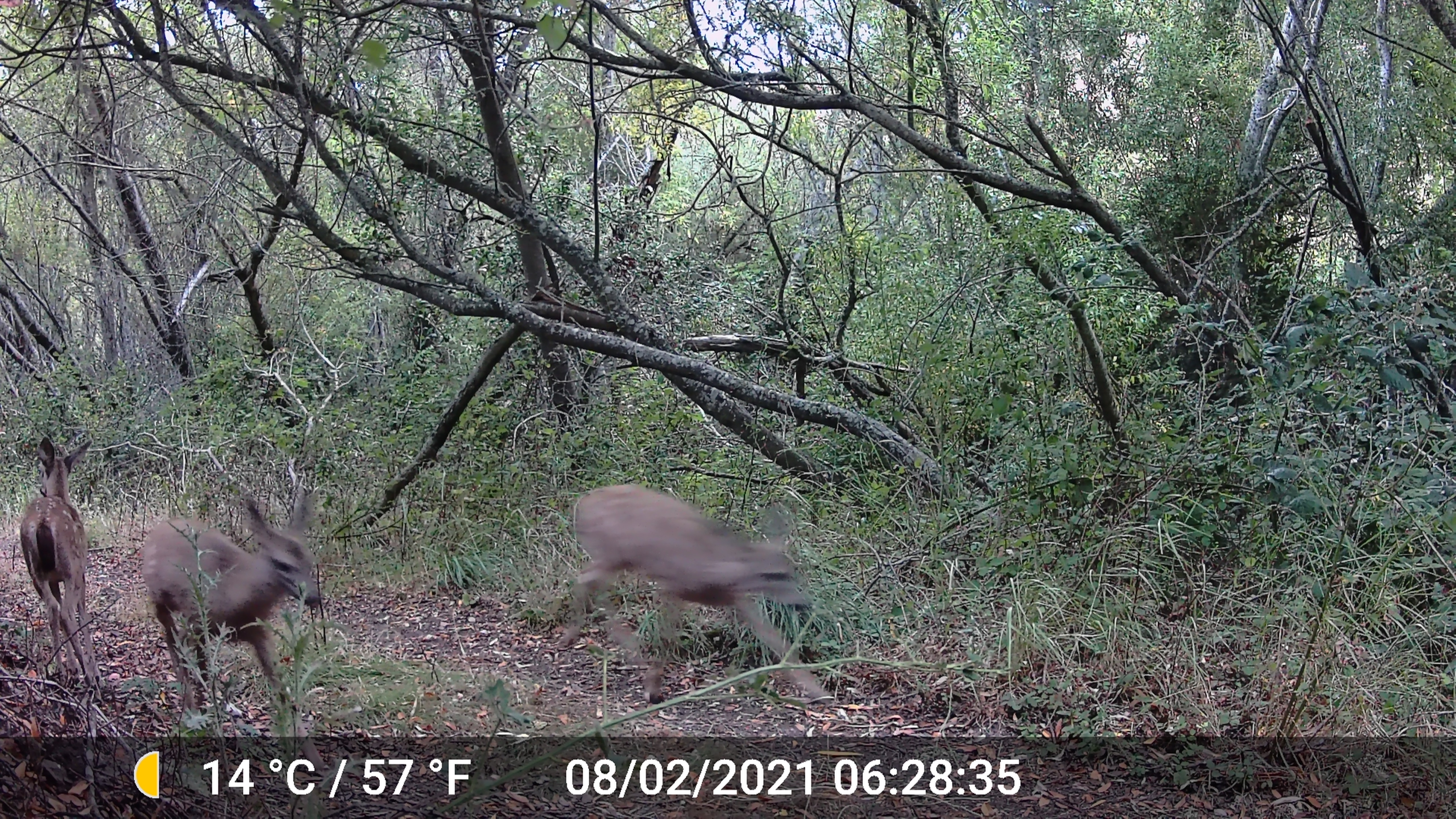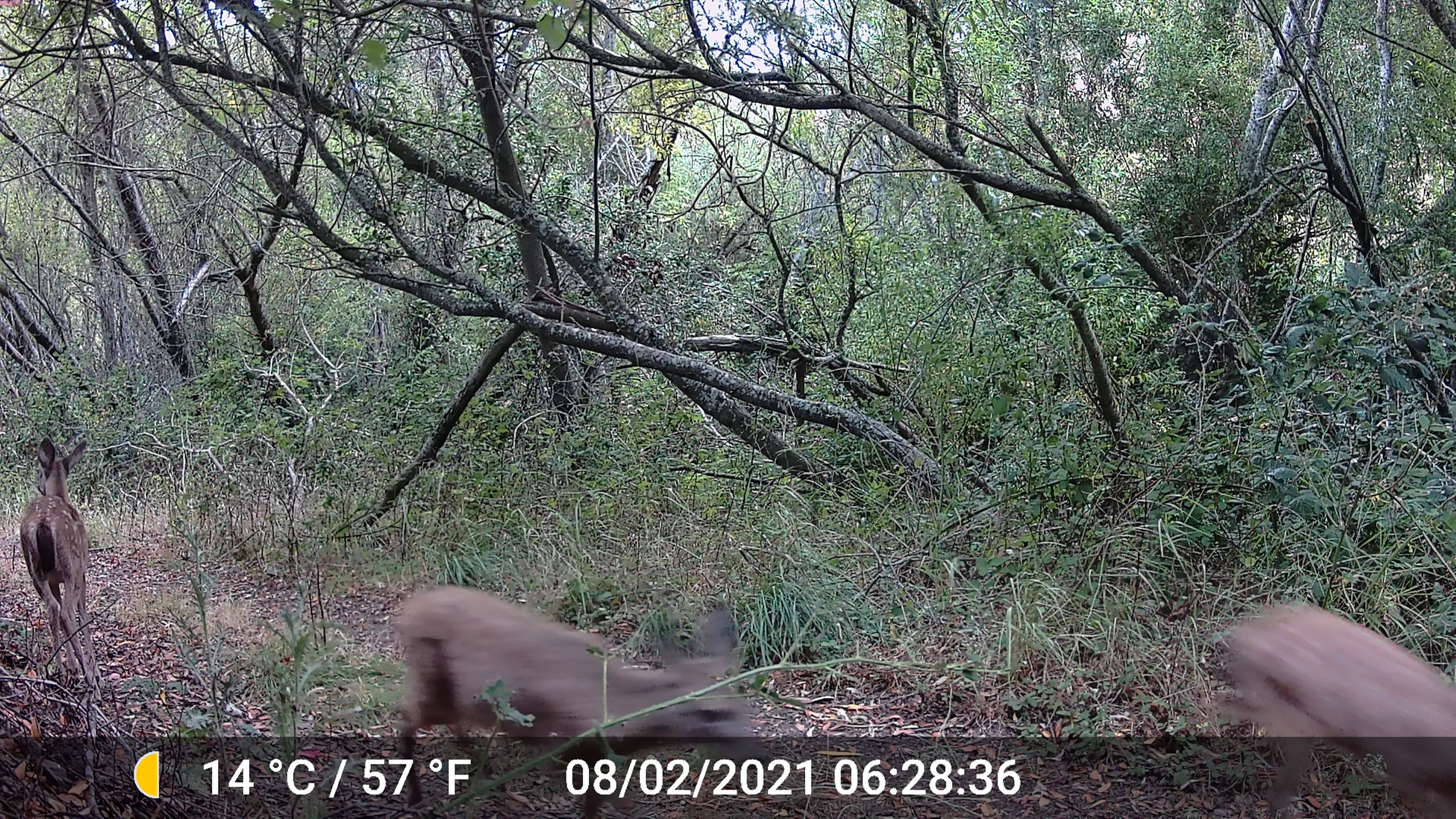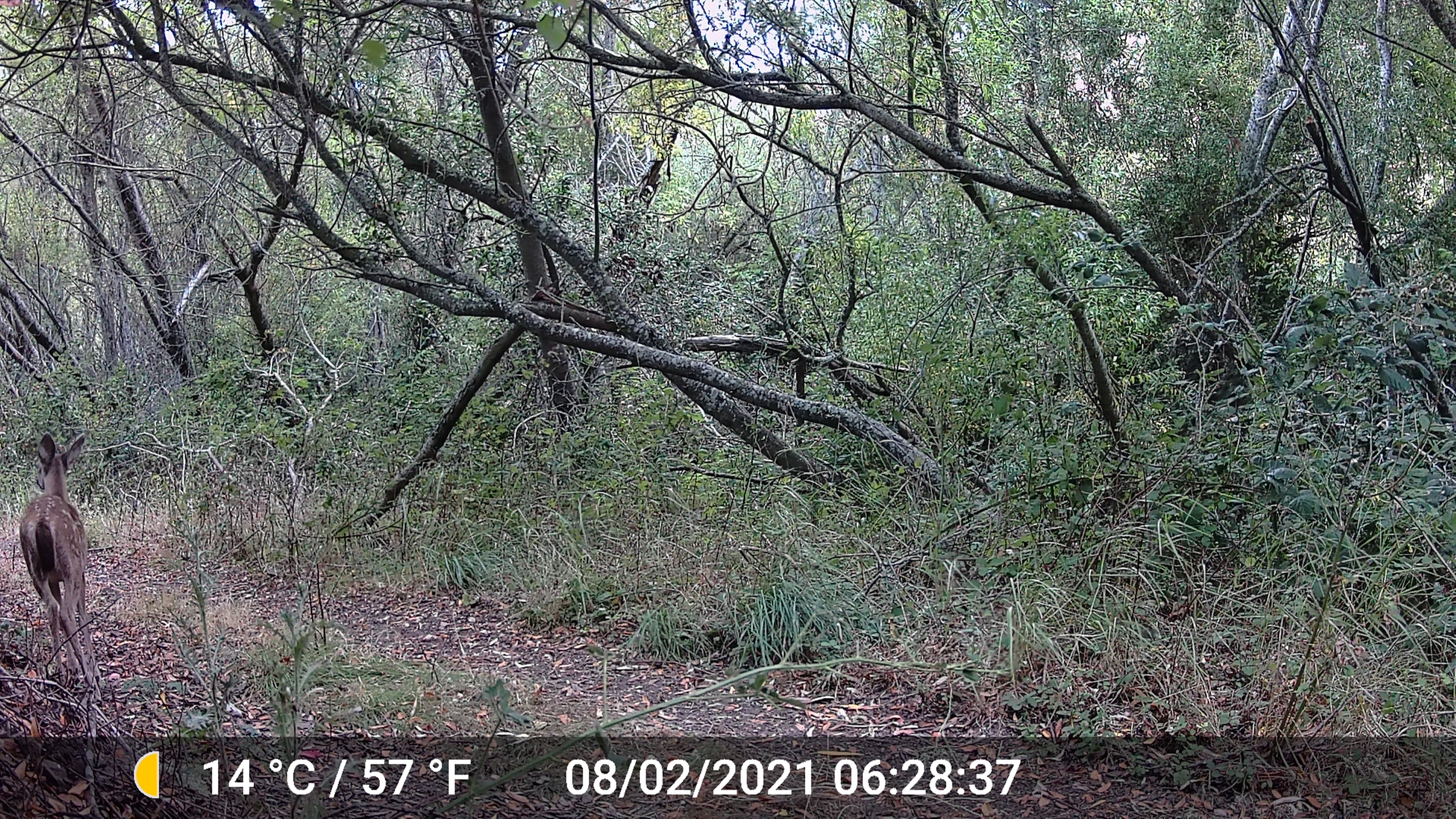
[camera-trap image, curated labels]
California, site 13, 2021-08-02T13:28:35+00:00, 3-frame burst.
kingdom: Animalia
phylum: Chordata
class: Mammalia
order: Artiodactyla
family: Cervidae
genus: Odocoileus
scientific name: Odocoileus hemionus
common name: mule deer